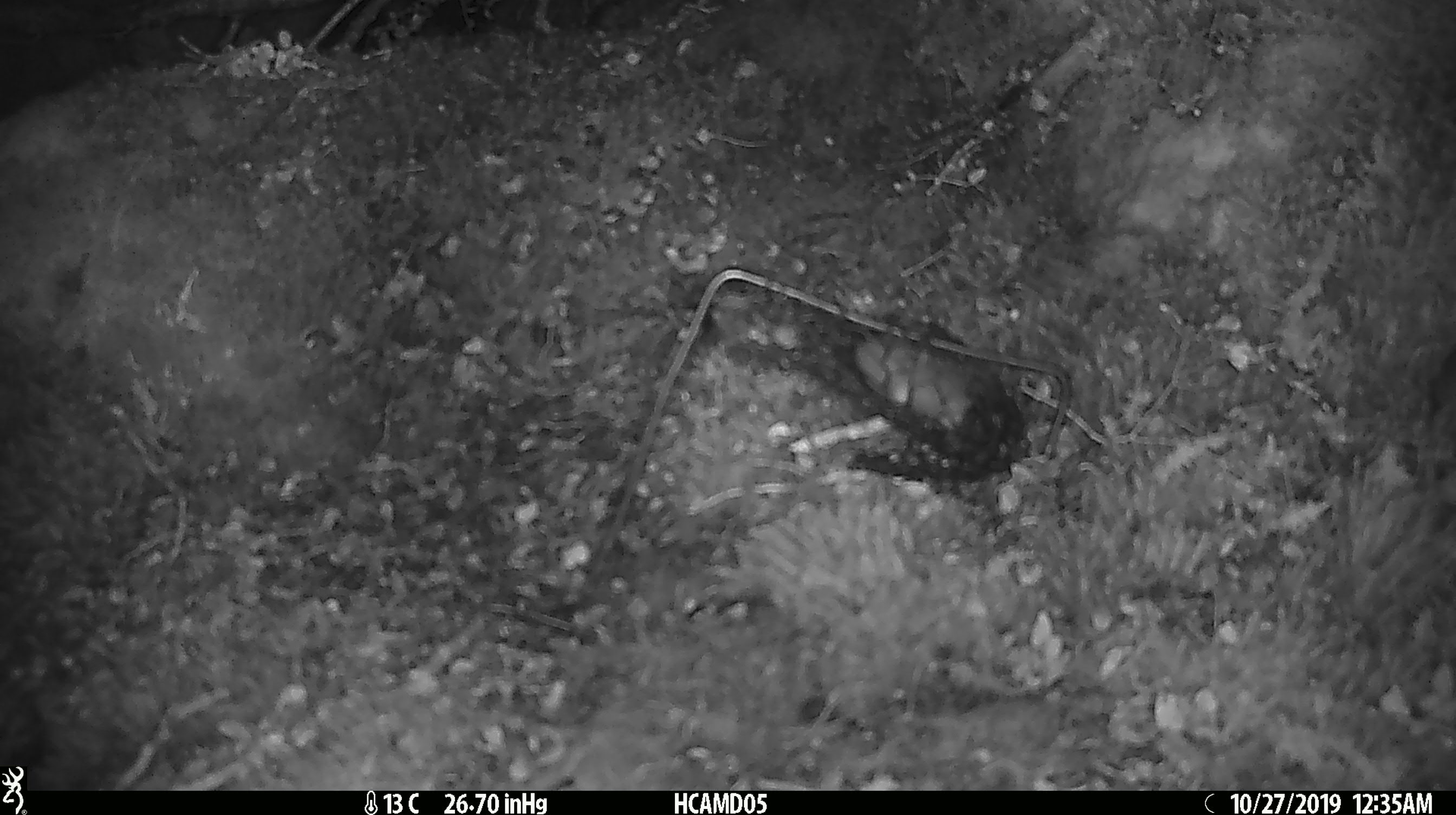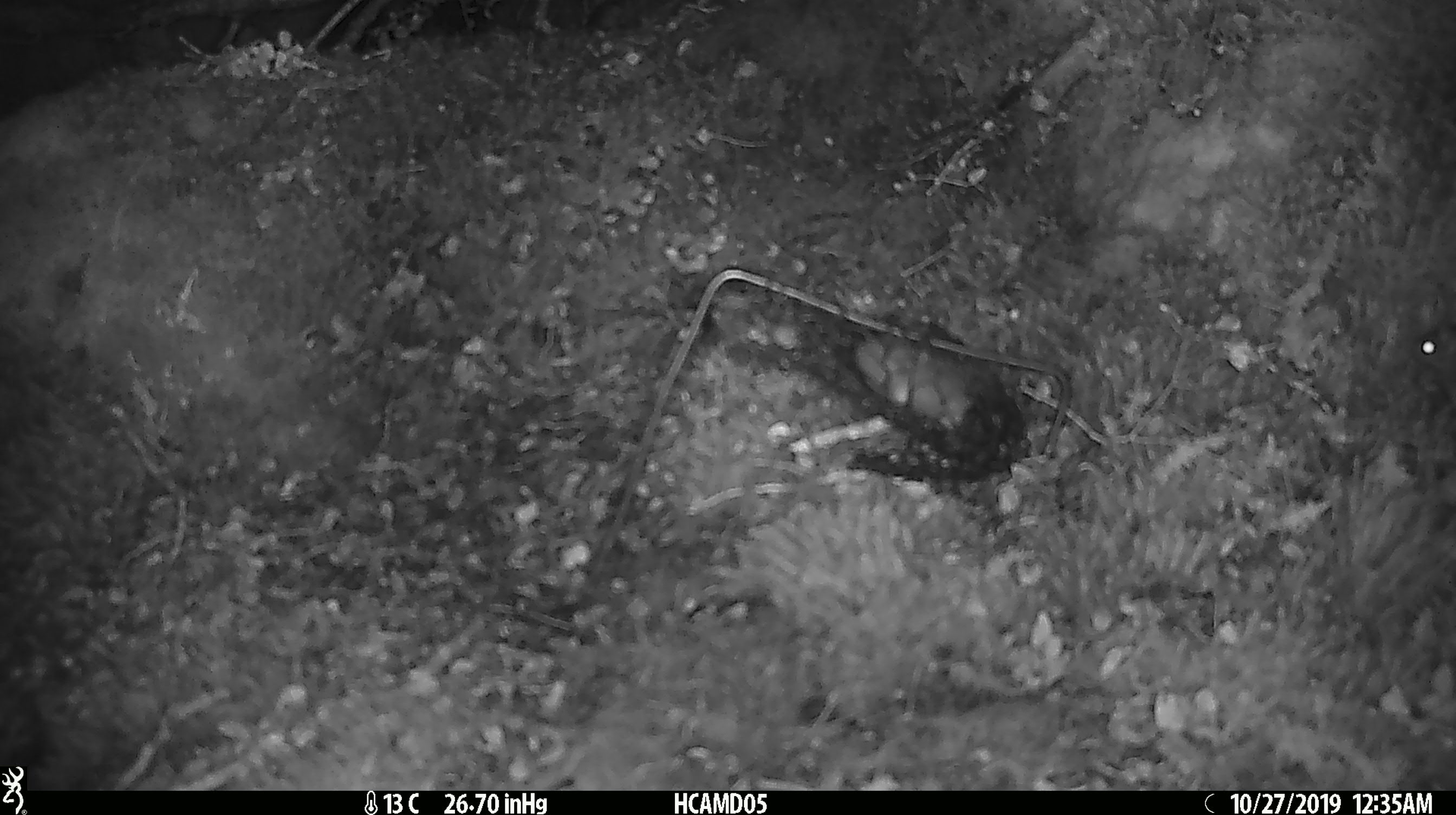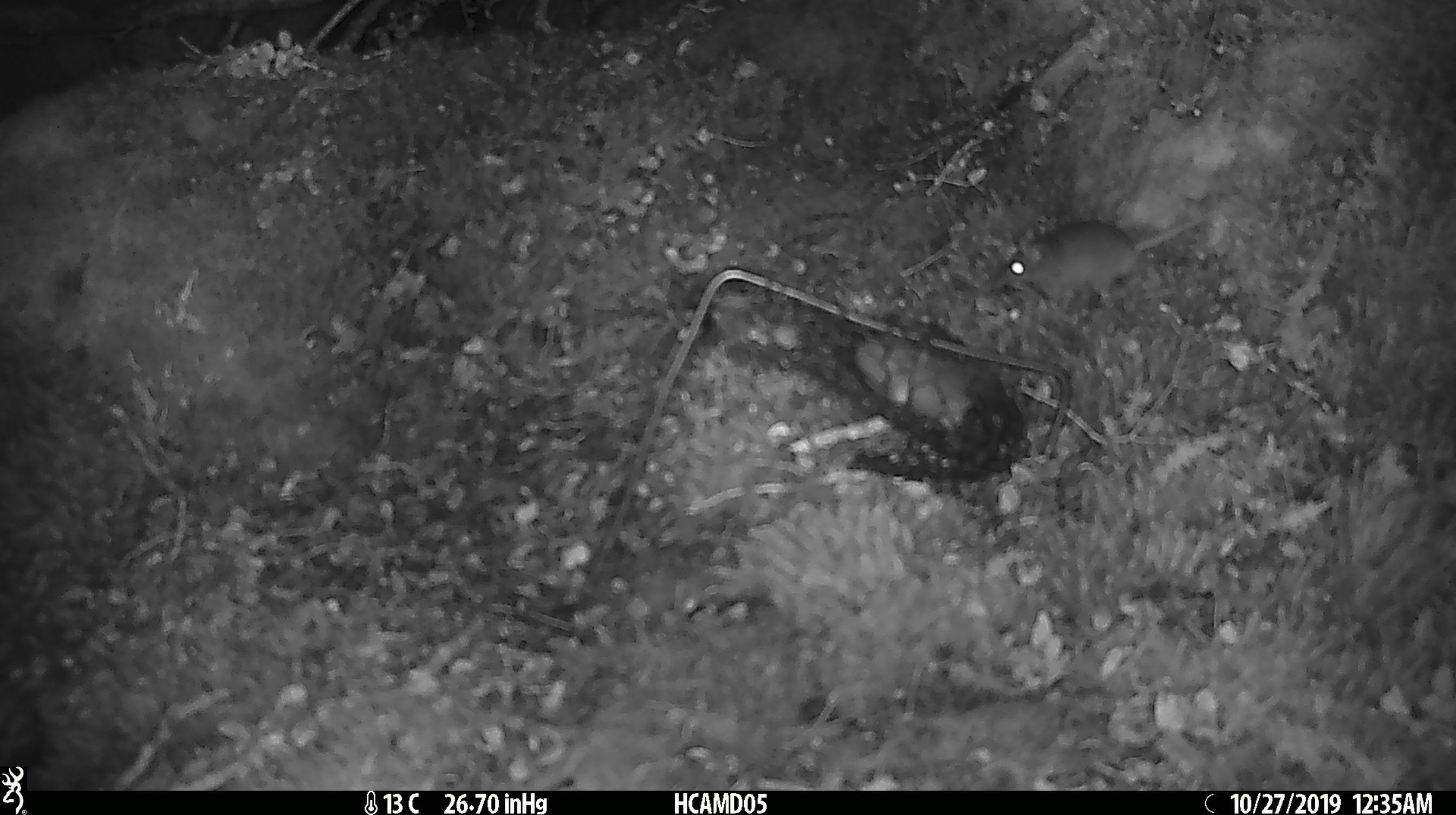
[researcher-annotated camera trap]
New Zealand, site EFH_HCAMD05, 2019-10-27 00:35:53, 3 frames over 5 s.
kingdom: Animalia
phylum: Chordata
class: Mammalia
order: Rodentia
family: Muridae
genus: Mus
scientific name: Mus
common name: mouse